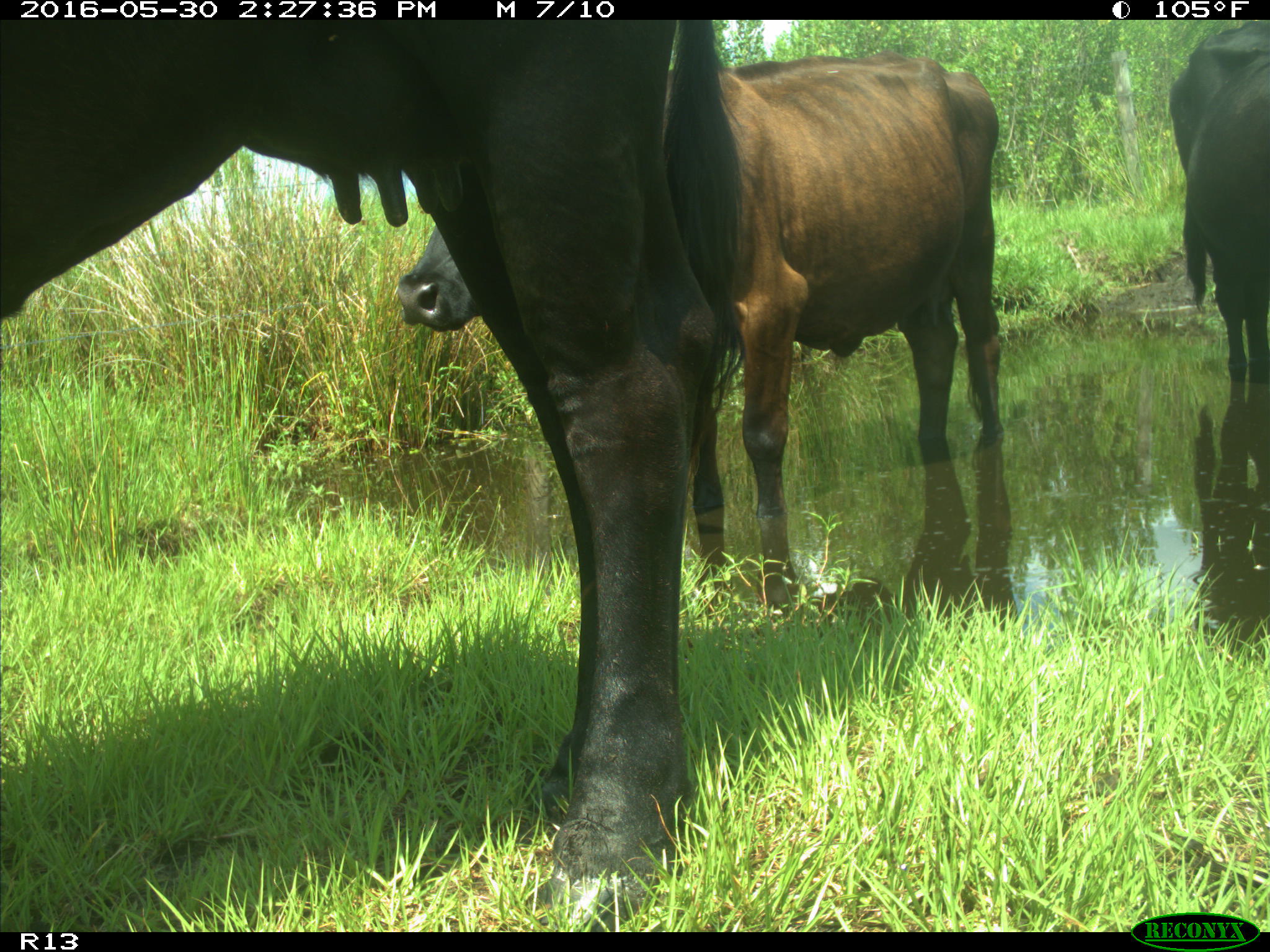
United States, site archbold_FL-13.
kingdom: Animalia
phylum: Chordata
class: Mammalia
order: Artiodactyla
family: Bovidae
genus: Bos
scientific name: Bos taurus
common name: domestic cow